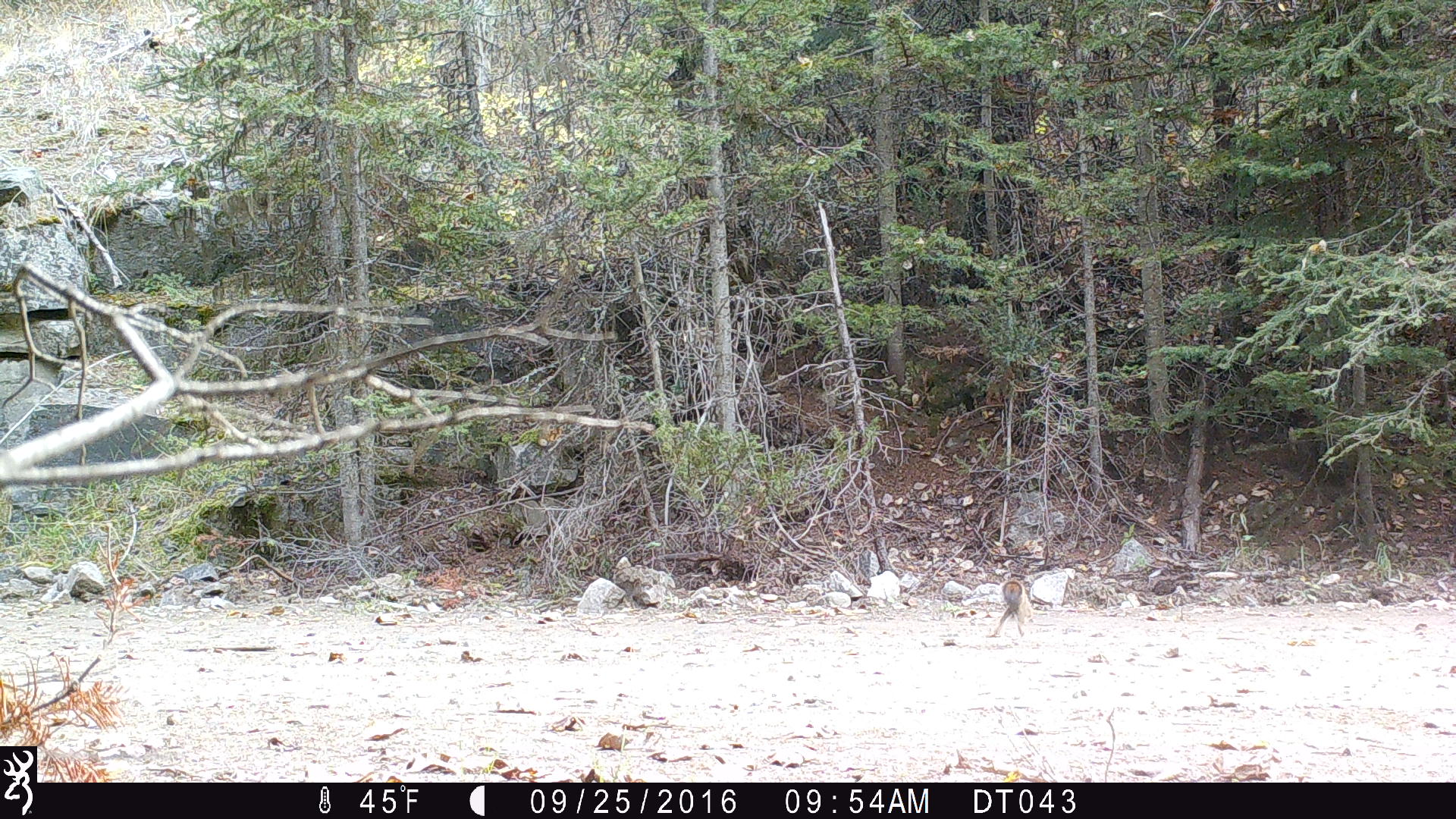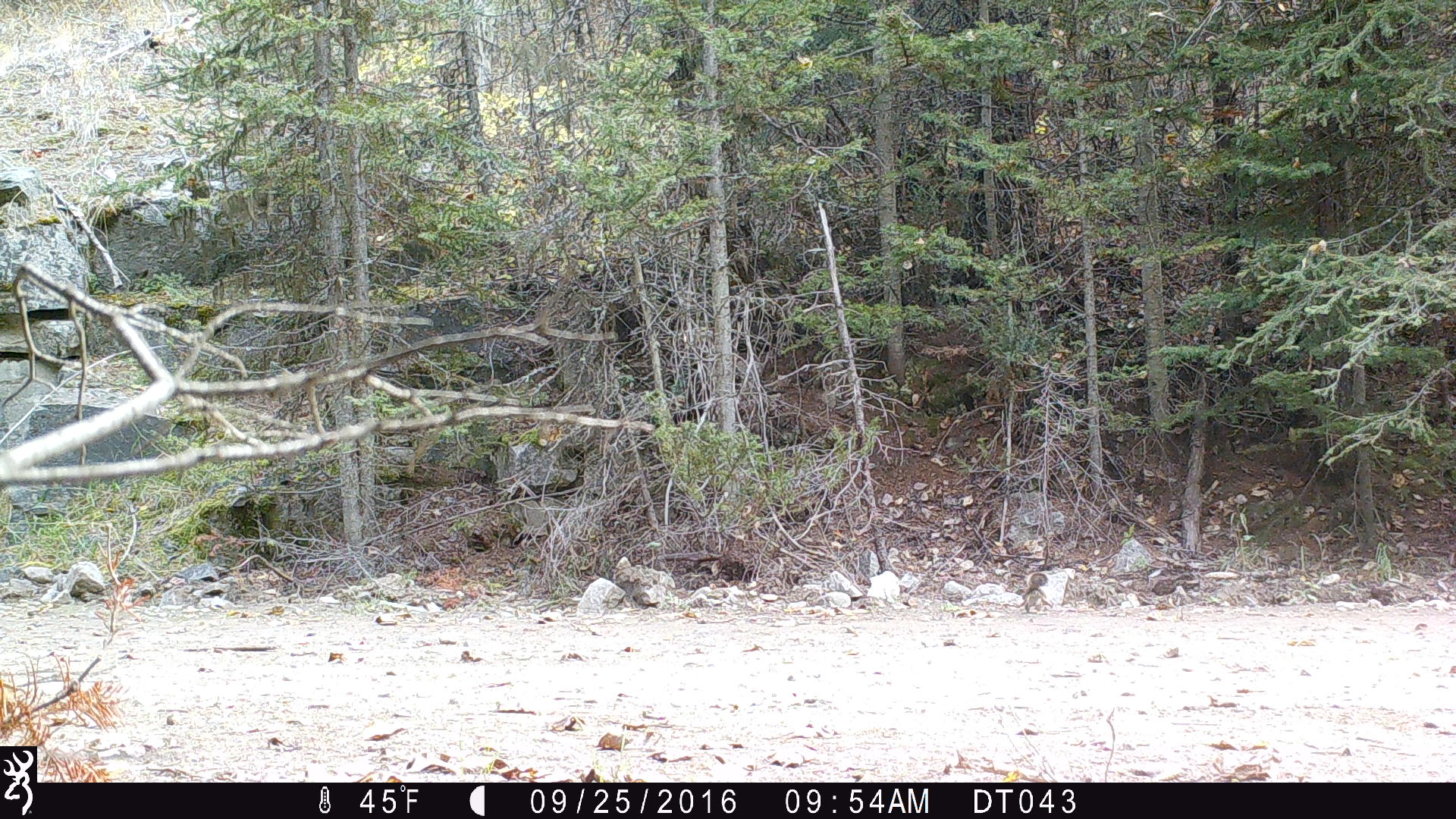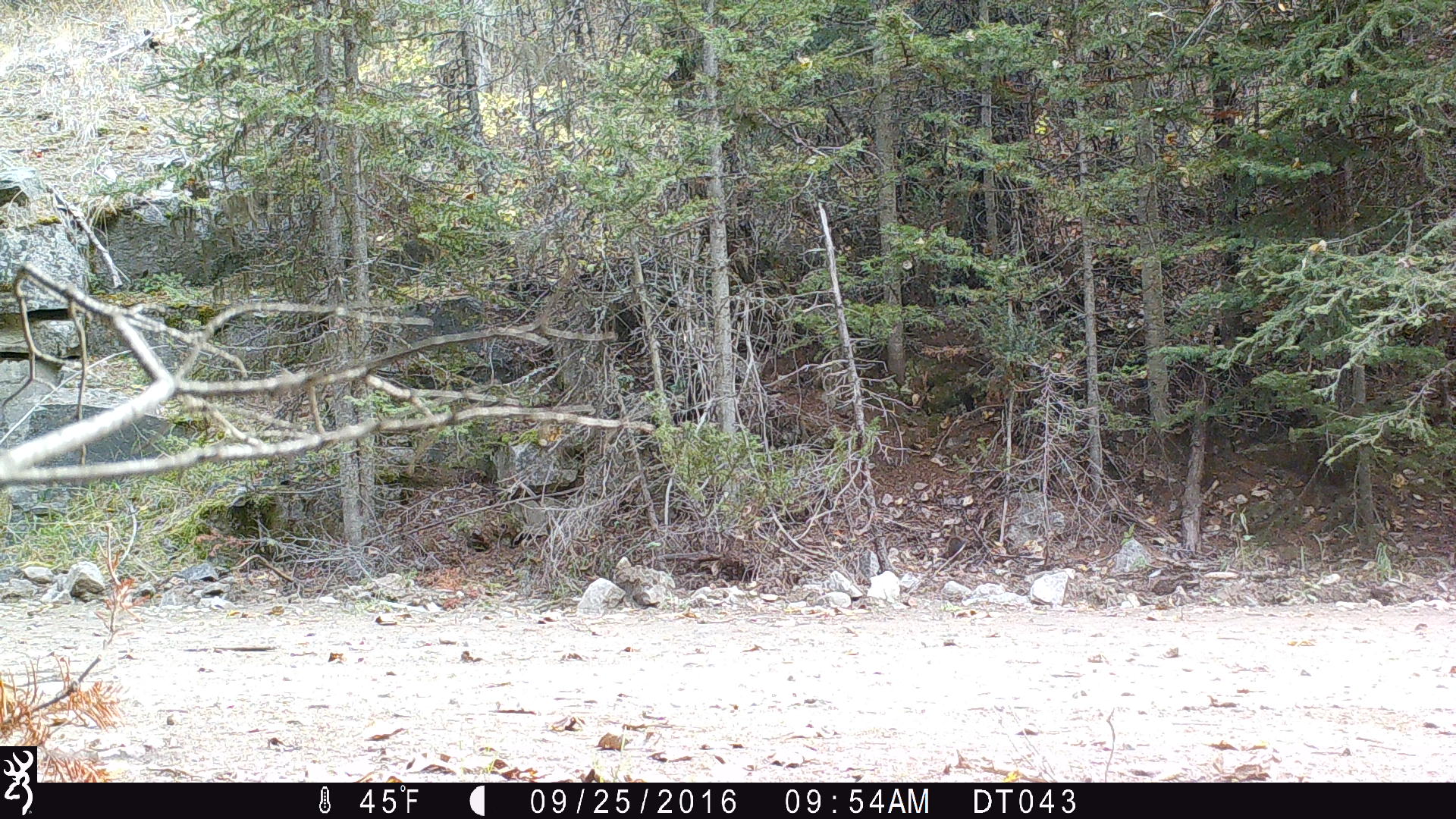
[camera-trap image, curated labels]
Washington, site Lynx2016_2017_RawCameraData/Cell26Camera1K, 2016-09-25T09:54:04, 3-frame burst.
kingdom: Animalia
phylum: Chordata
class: Mammalia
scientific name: Mammalia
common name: small mammal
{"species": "small mammal (Mammalia)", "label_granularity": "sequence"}